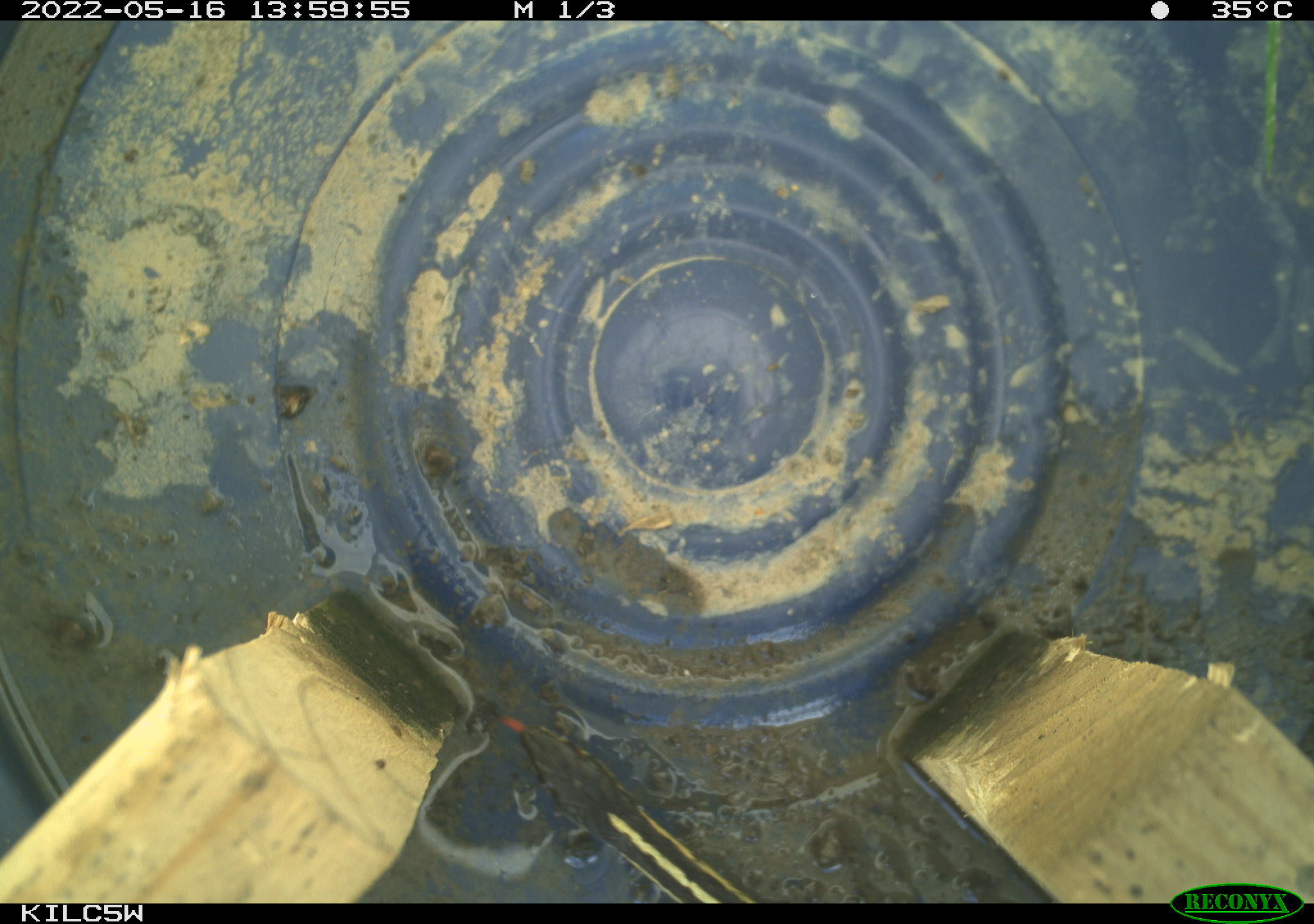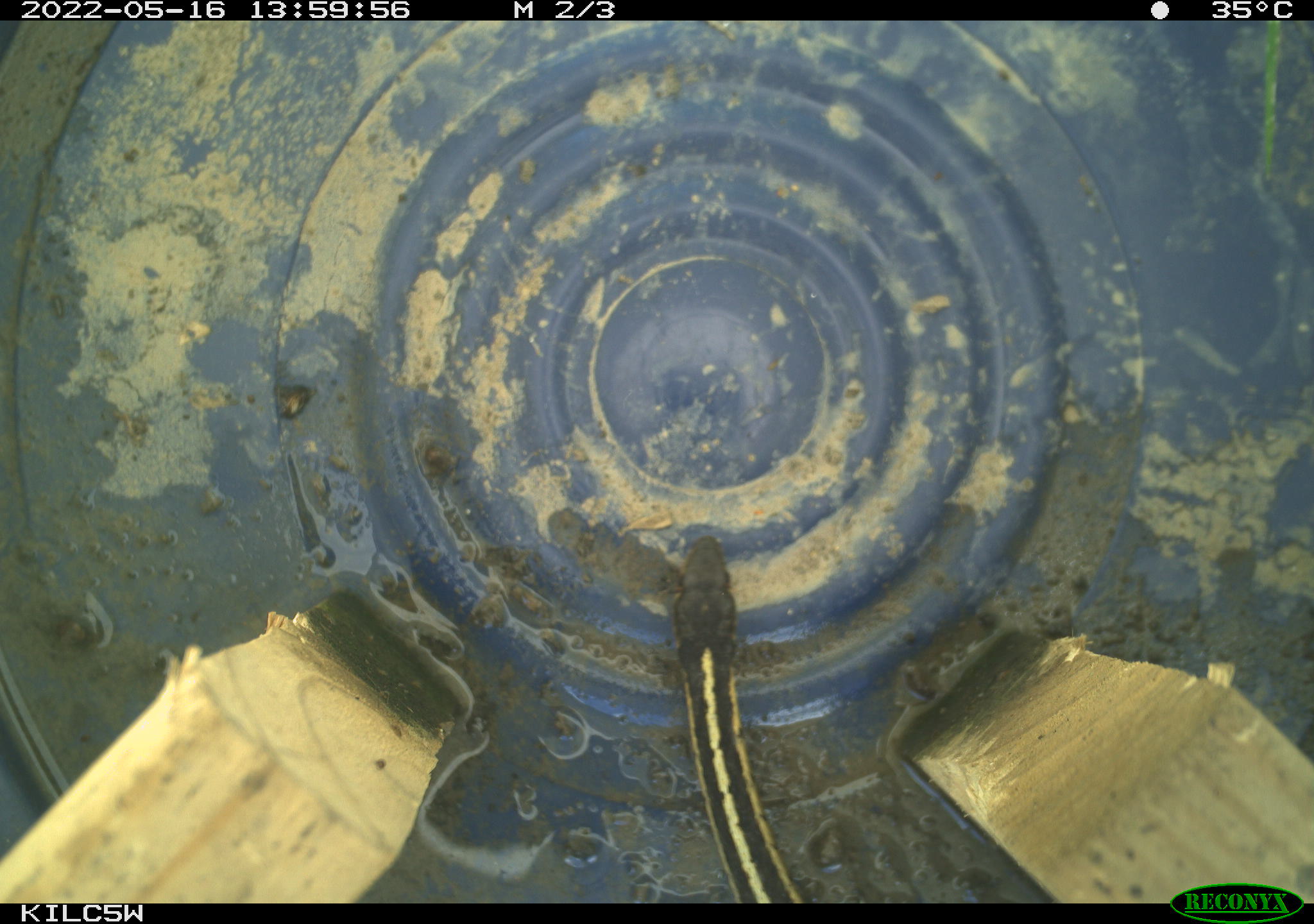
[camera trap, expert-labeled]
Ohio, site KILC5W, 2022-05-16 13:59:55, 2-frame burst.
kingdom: Animalia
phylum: Chordata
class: Reptilia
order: Squamata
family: Colubridae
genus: Thamnophis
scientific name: Thamnophis sirtalis sirtalis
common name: eastern gartersnake